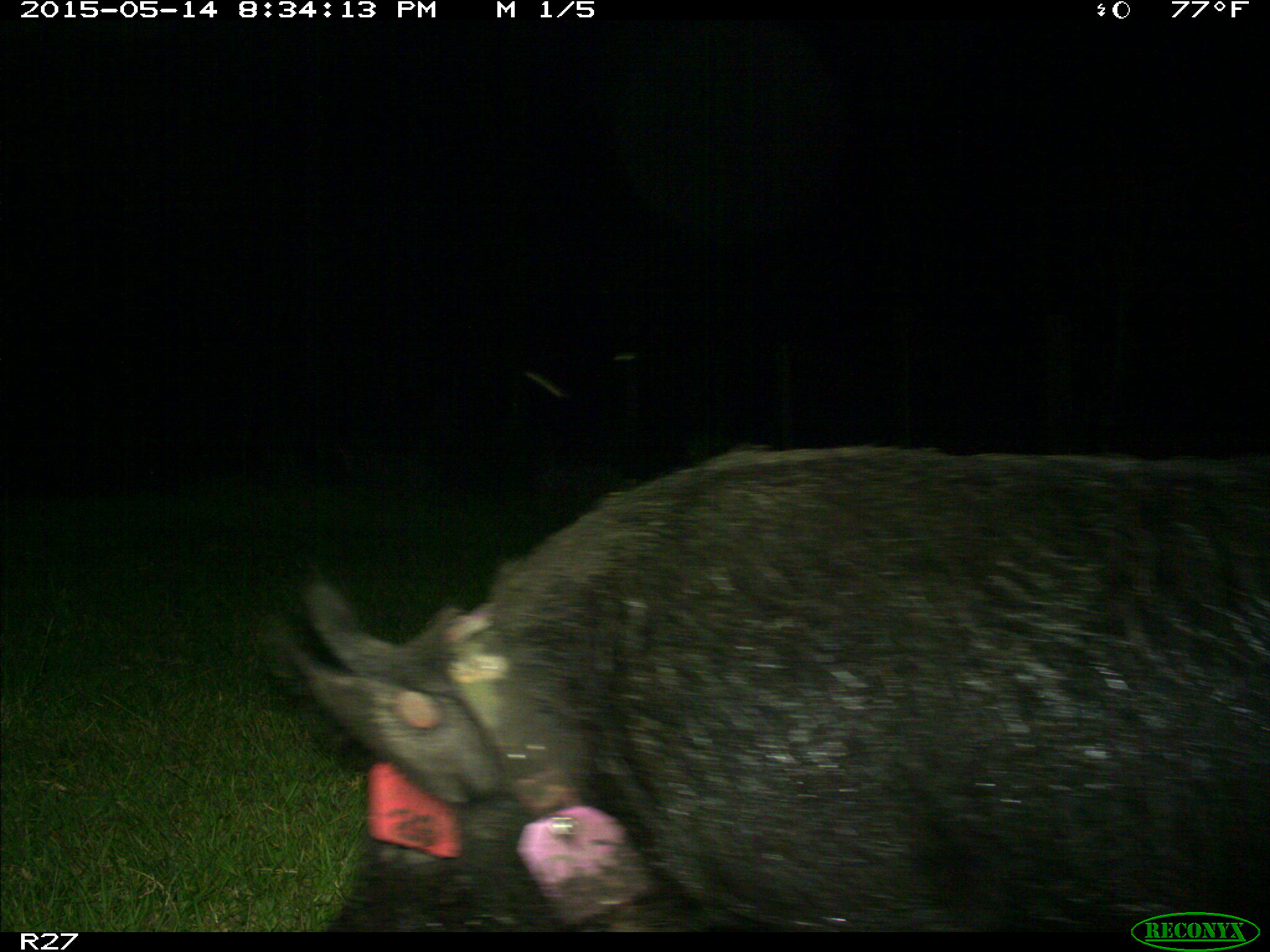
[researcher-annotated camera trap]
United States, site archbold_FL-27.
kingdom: Animalia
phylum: Chordata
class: Mammalia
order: Artiodactyla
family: Suidae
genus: Sus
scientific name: Sus scrofa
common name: wild boar